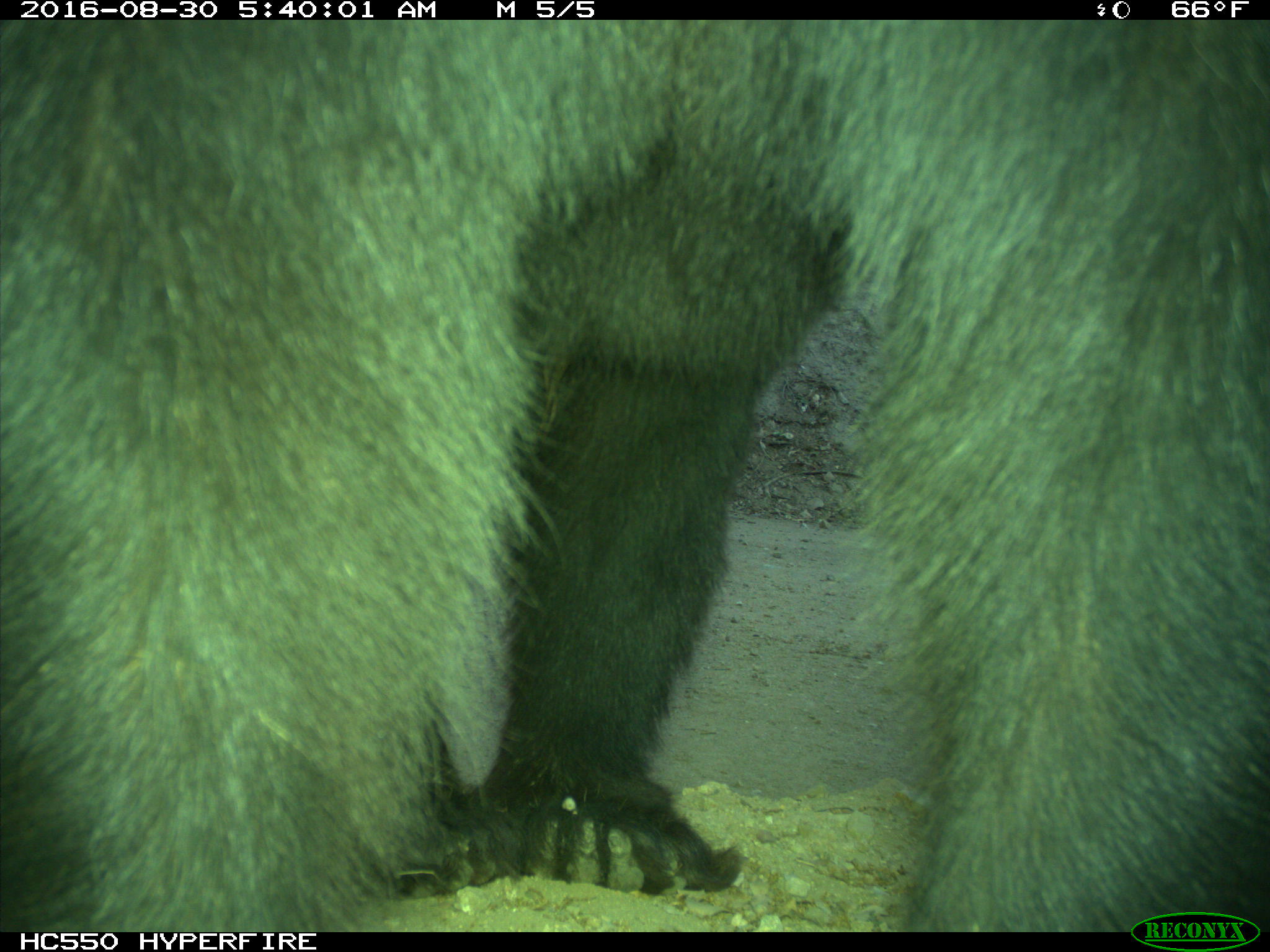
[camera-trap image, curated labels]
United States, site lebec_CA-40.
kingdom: Animalia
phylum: Chordata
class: Mammalia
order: Carnivora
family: Ursidae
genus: Ursus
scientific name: Ursus americanus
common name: american black bear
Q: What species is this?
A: Ursus americanus (american black bear).